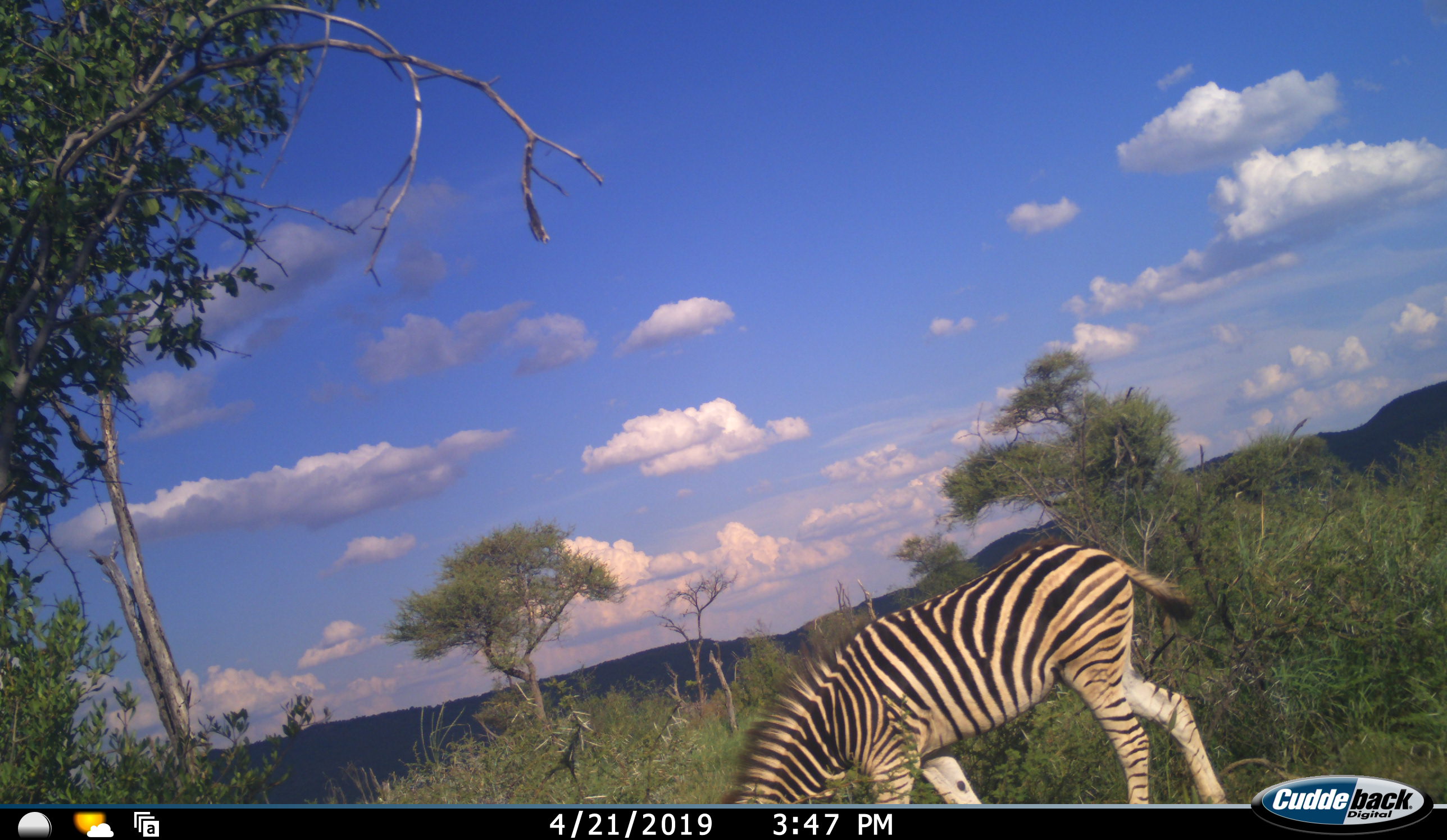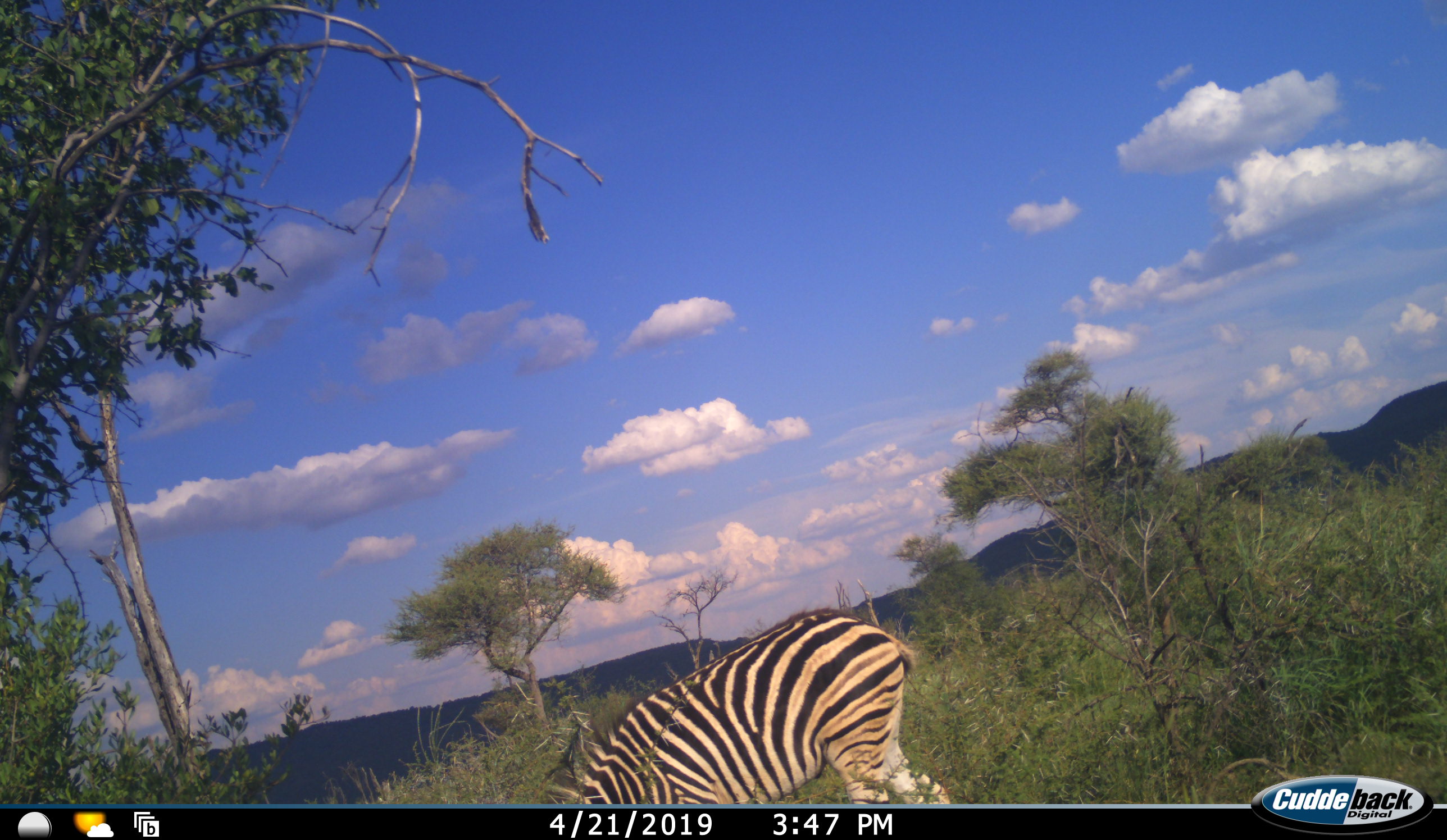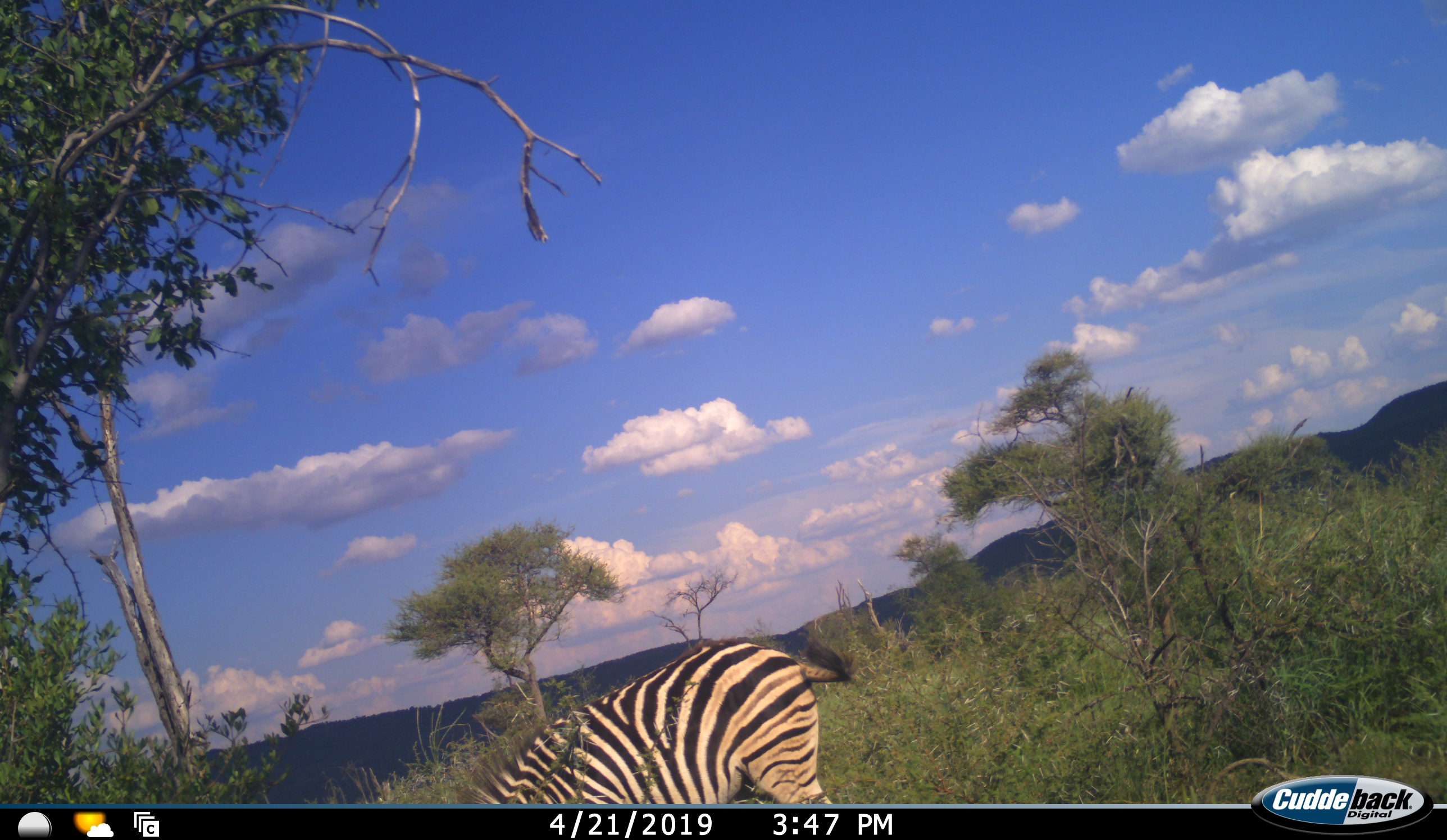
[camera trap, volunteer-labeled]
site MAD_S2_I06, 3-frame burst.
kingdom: Animalia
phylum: Chordata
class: Mammalia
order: Perissodactyla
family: Equidae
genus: Equus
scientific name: Equus quagga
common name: plains zebra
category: zebraplains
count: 1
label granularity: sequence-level